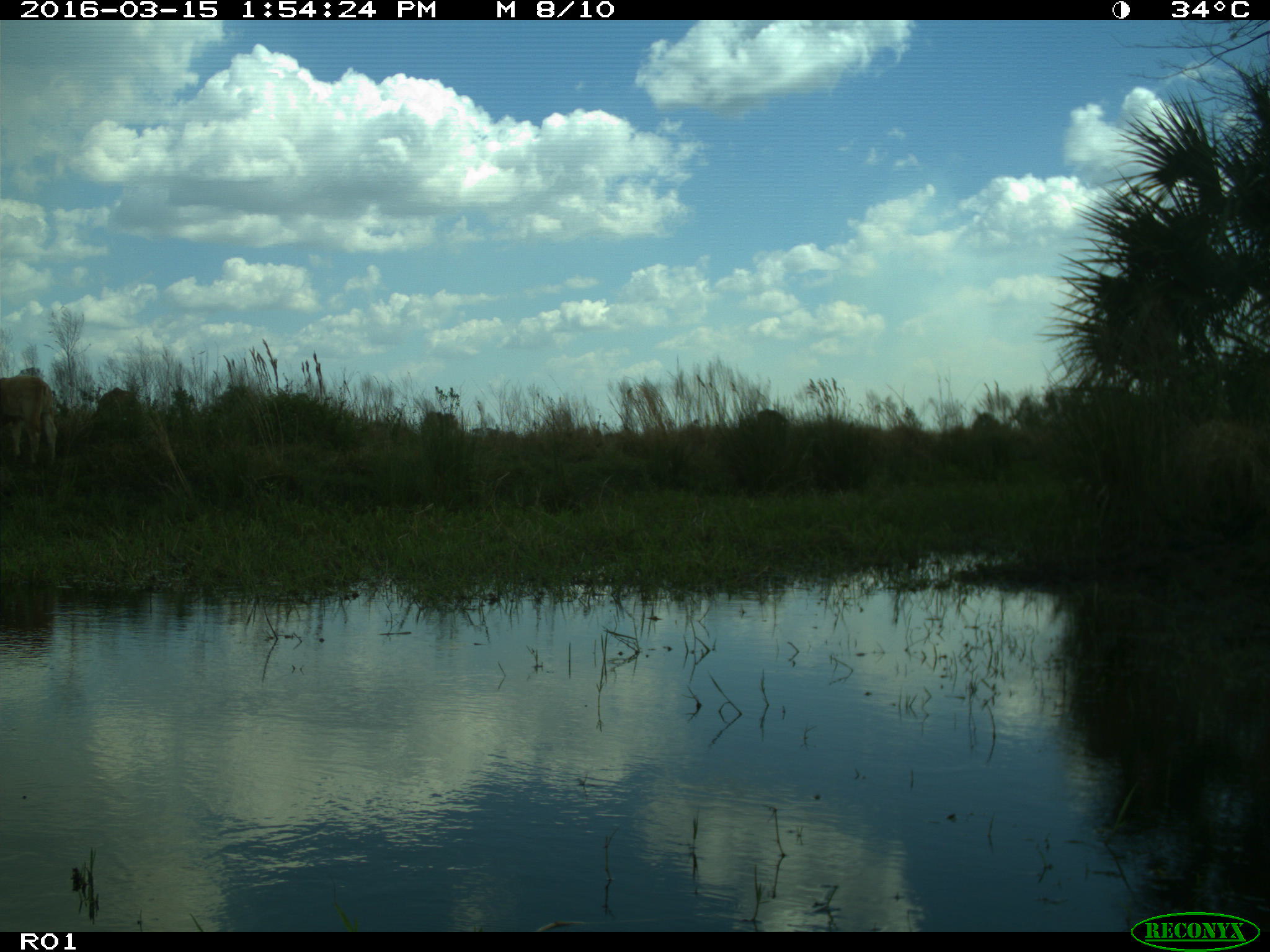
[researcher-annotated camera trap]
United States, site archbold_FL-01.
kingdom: Animalia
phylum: Chordata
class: Mammalia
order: Artiodactyla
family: Bovidae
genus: Bos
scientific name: Bos taurus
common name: domestic cow